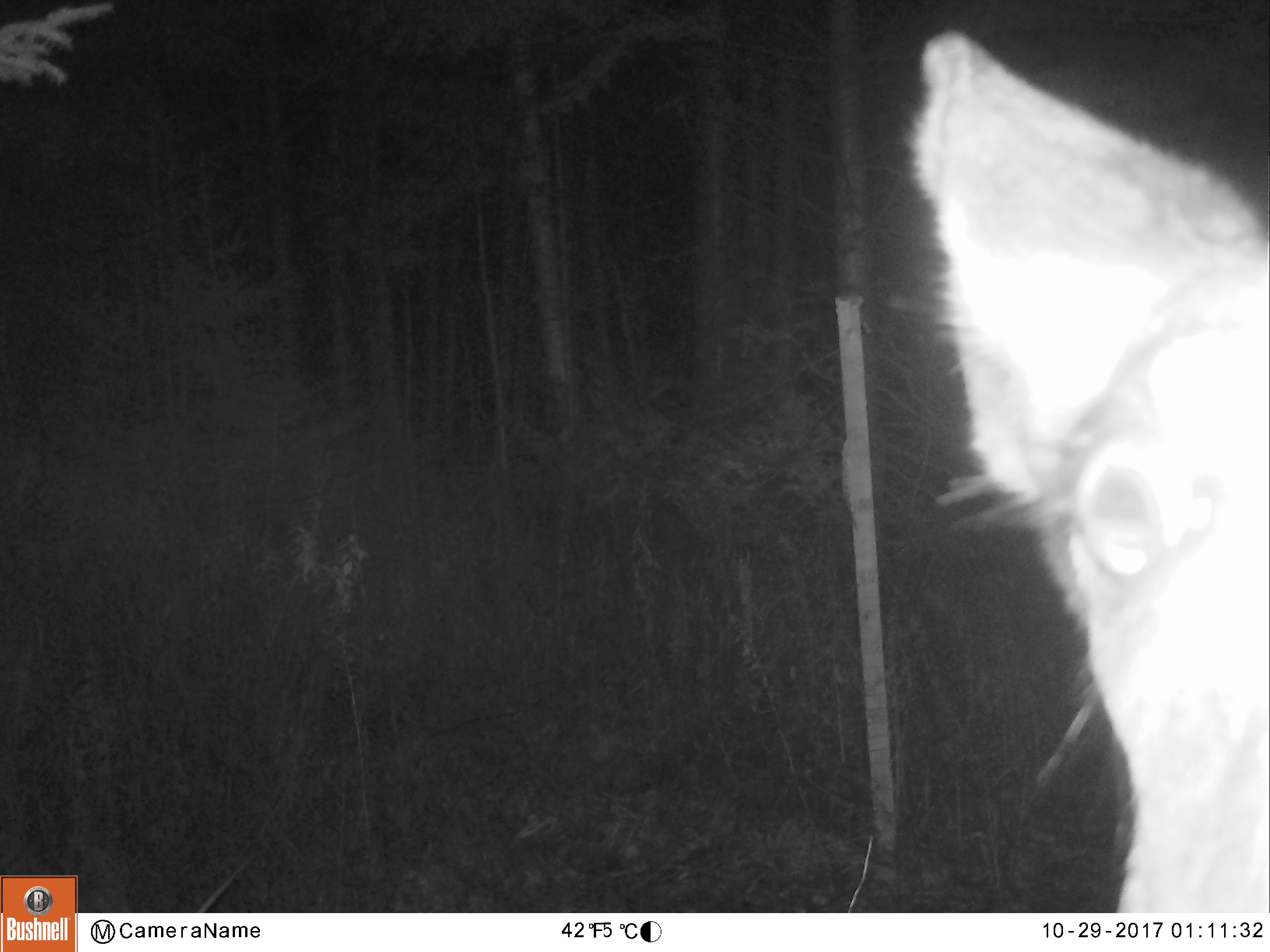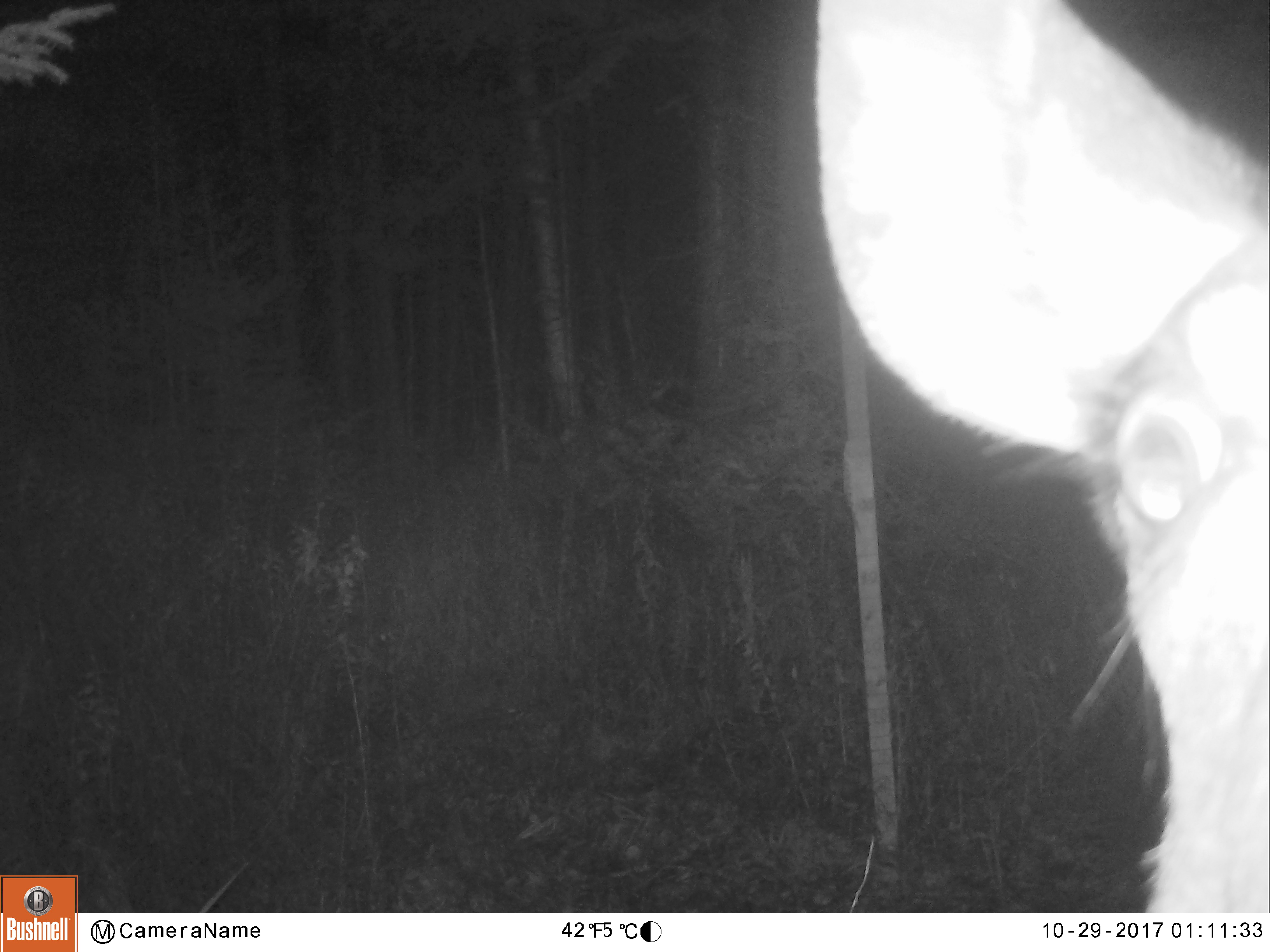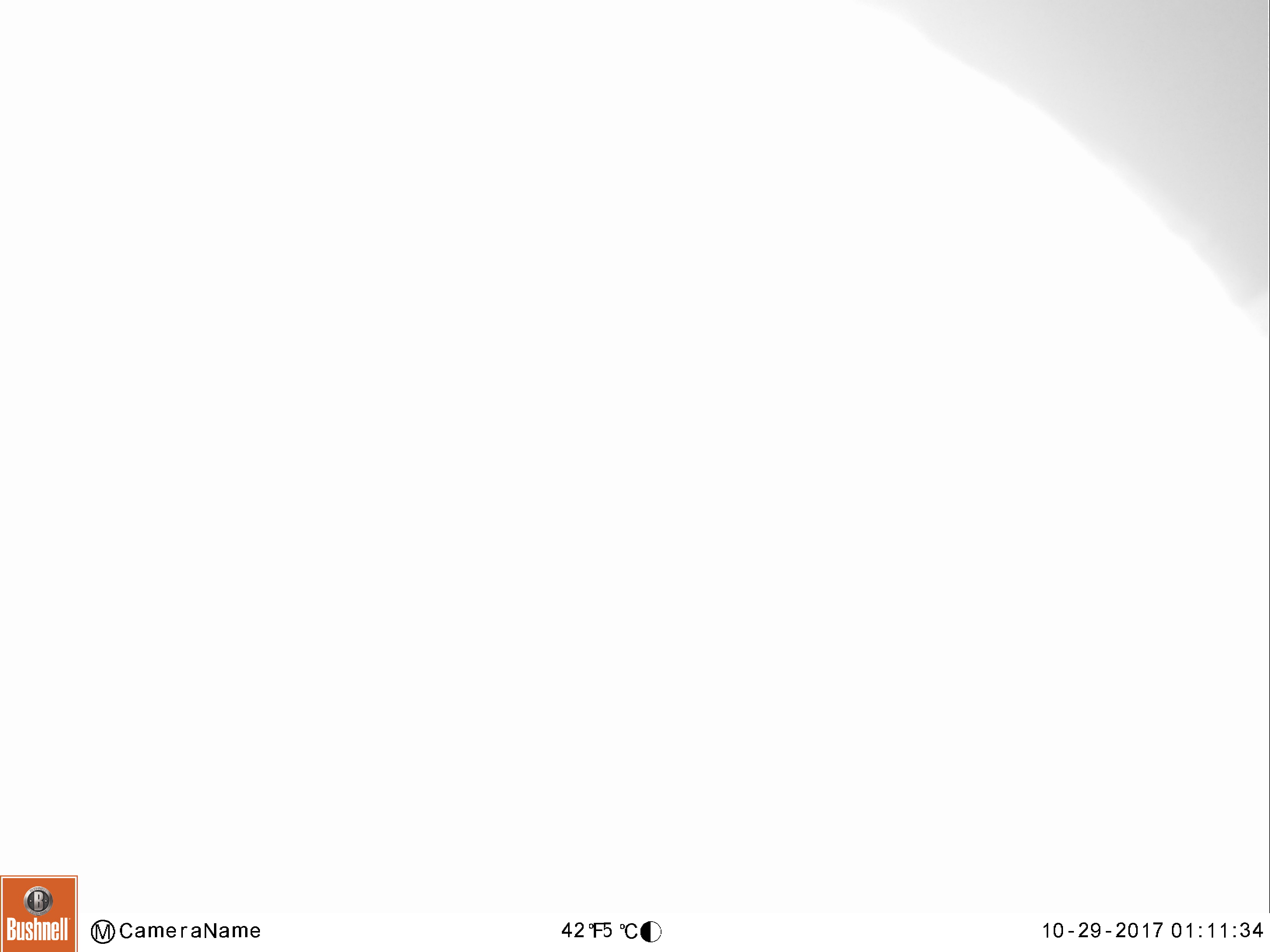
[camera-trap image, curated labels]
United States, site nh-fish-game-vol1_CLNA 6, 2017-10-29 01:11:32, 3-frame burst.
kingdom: Animalia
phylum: Chordata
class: Mammalia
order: Artiodactyla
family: Cervidae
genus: Alces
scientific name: Alces alces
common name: moose